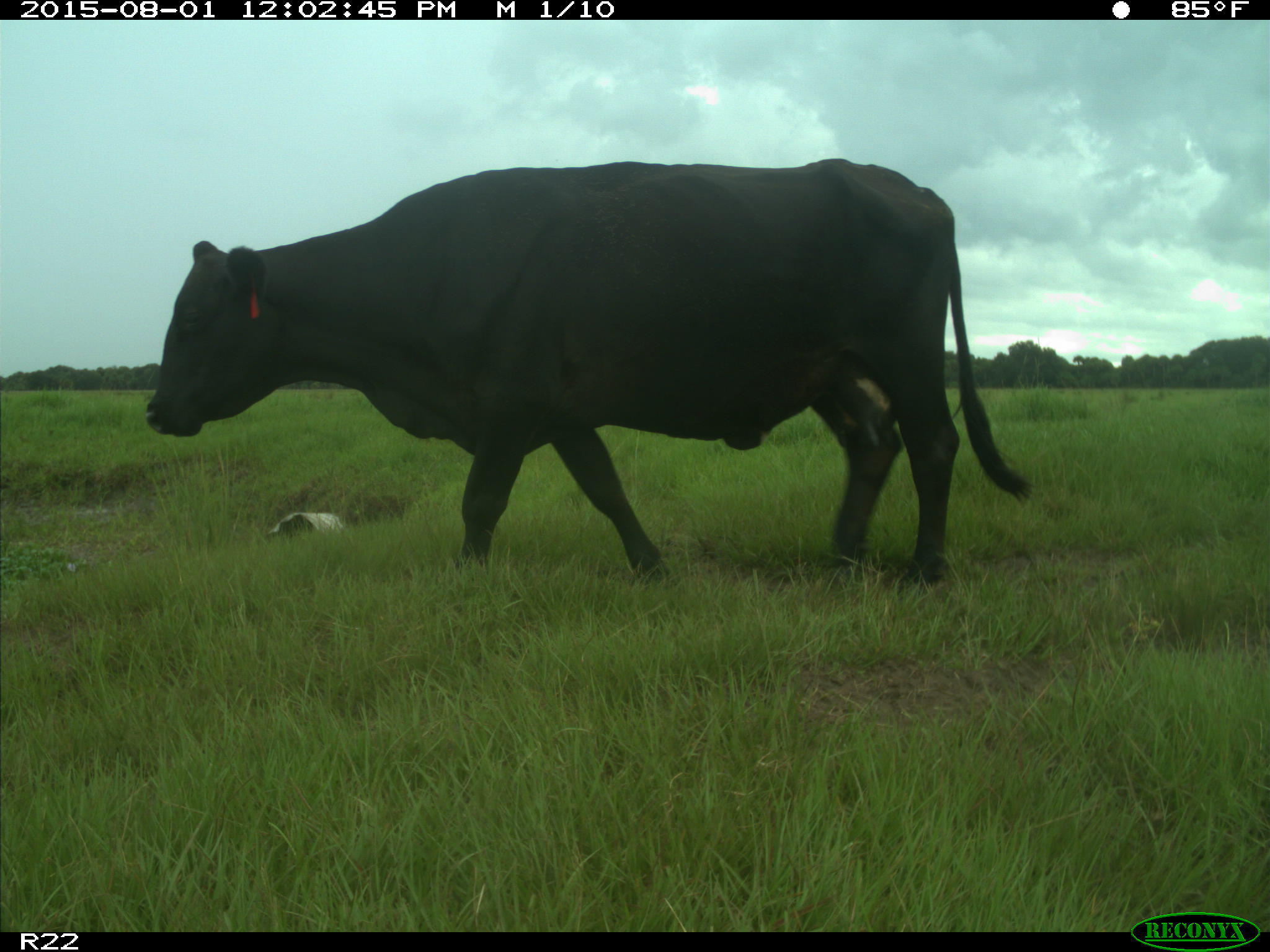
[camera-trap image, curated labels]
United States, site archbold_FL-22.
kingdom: Animalia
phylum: Chordata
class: Mammalia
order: Artiodactyla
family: Bovidae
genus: Bos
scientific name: Bos taurus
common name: domestic cow